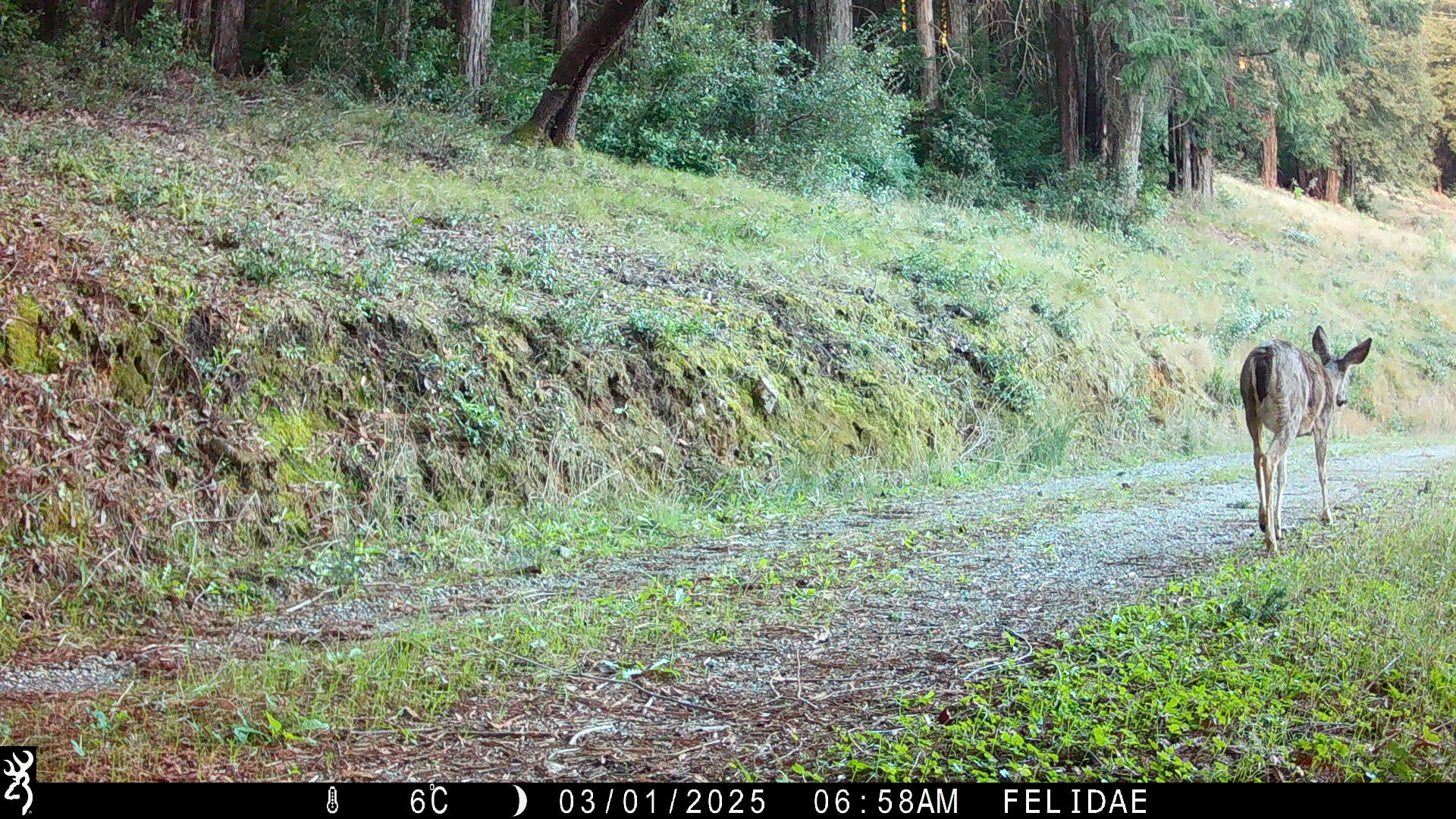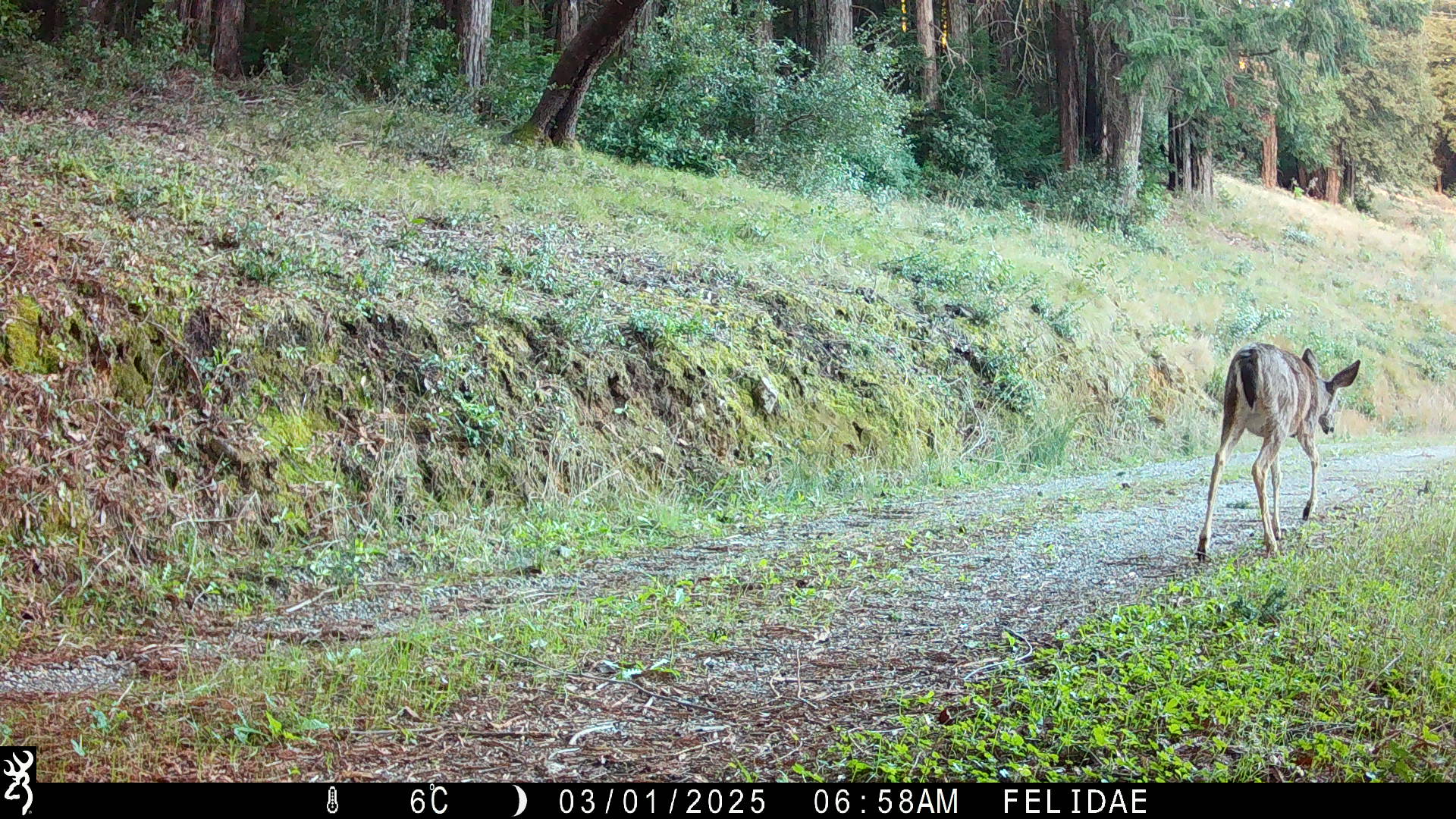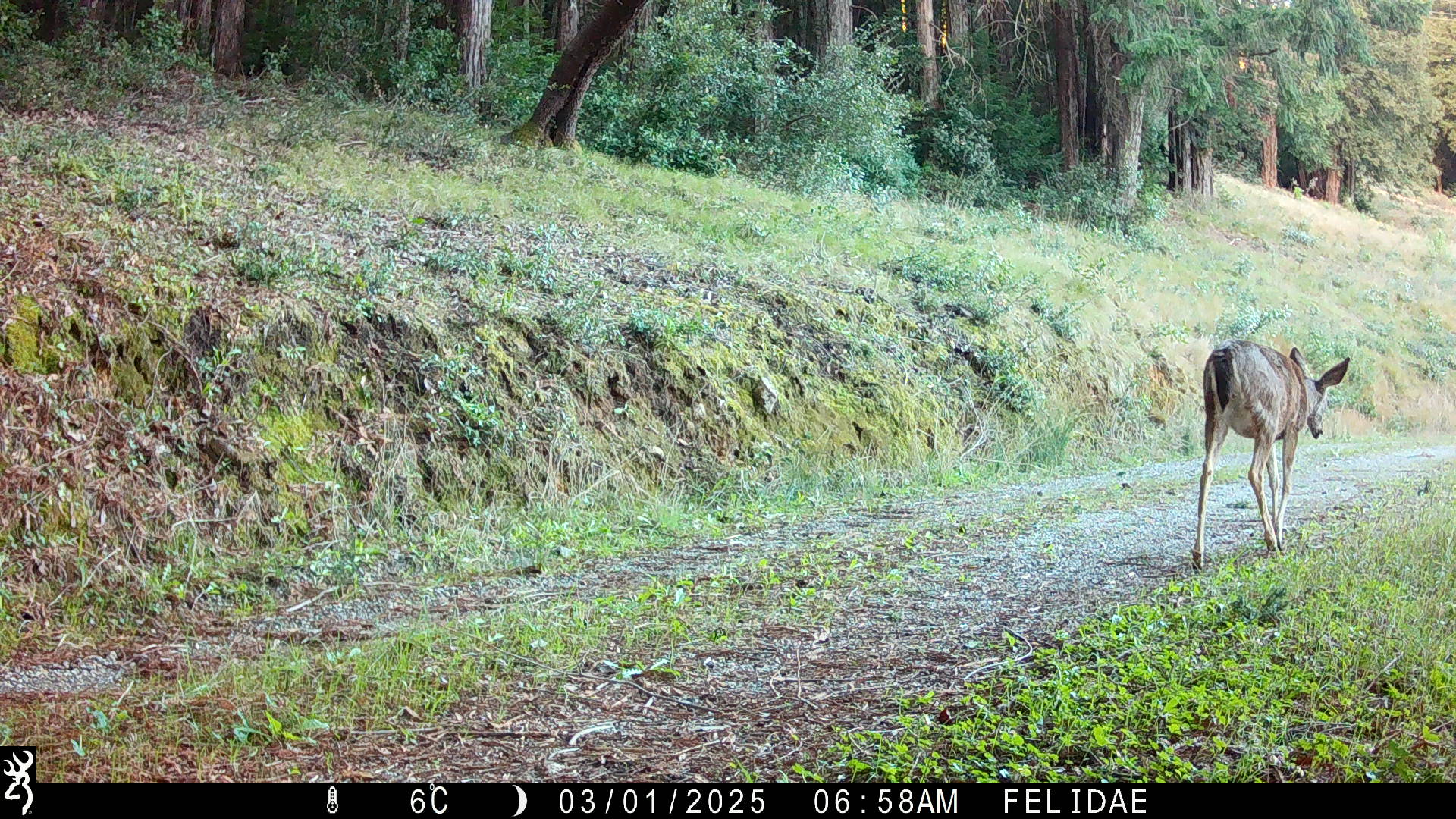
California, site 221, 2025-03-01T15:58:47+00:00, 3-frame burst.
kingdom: Animalia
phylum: Chordata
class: Mammalia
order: Artiodactyla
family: Cervidae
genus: Odocoileus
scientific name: Odocoileus hemionus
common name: mule deer